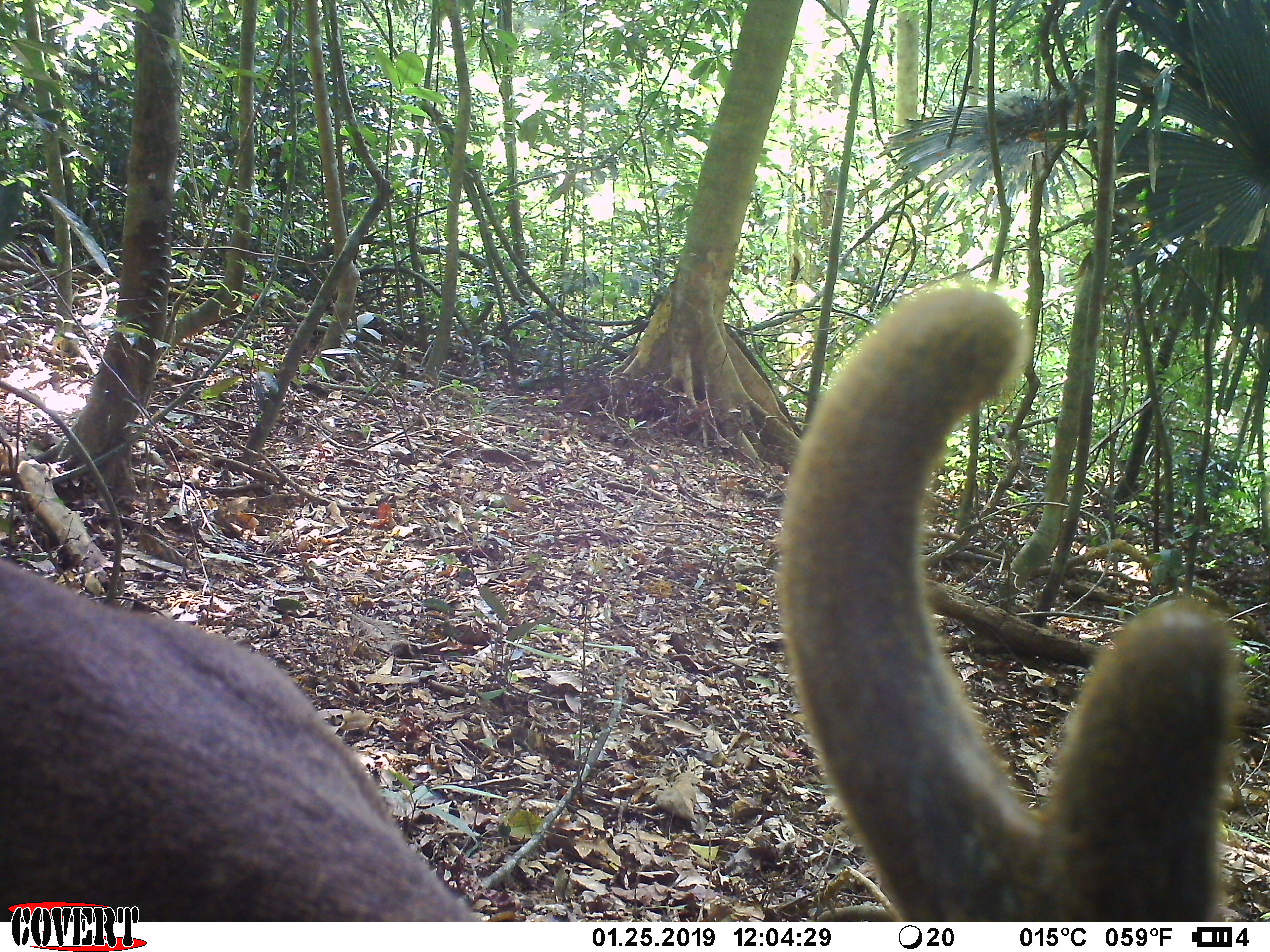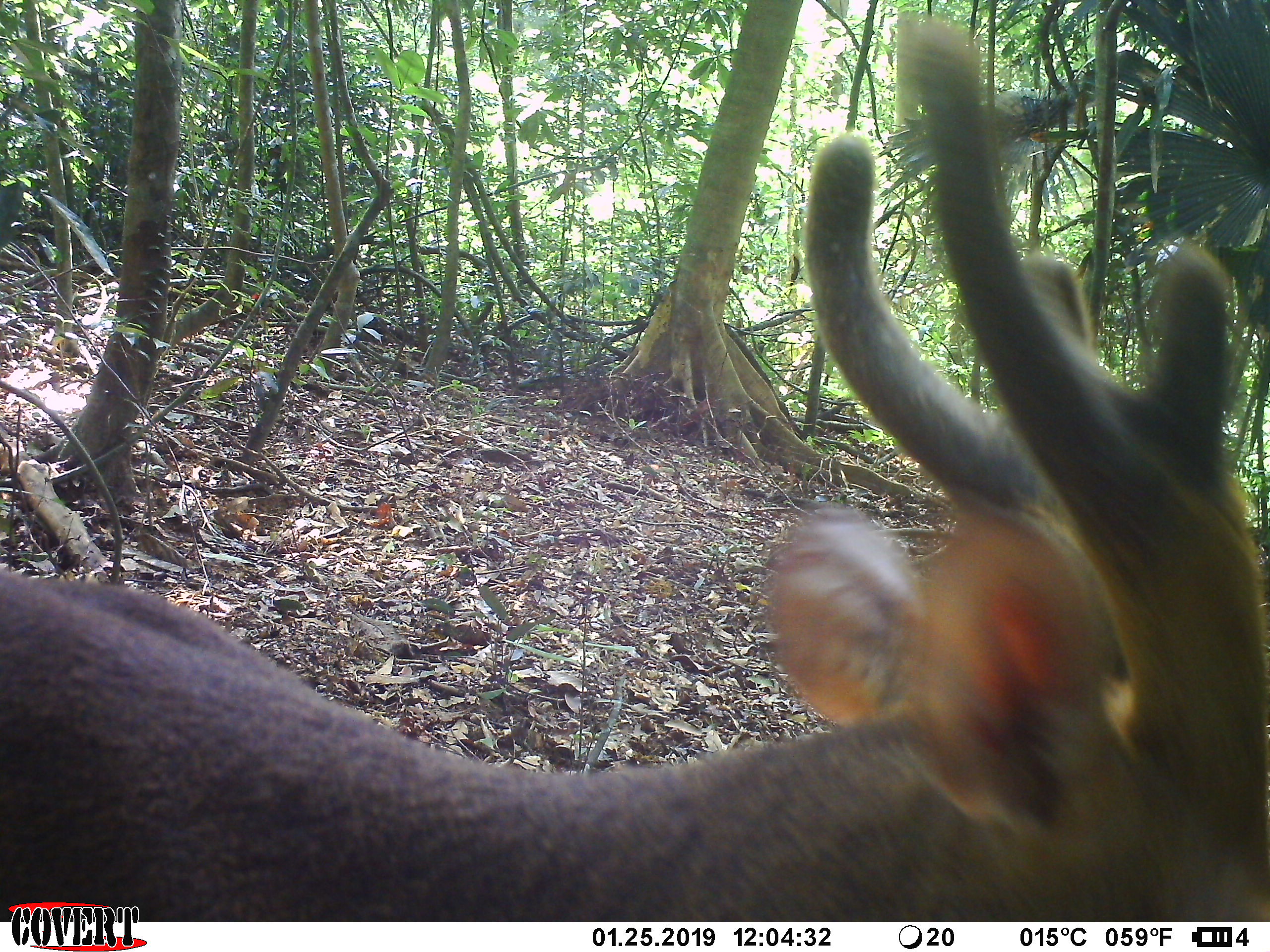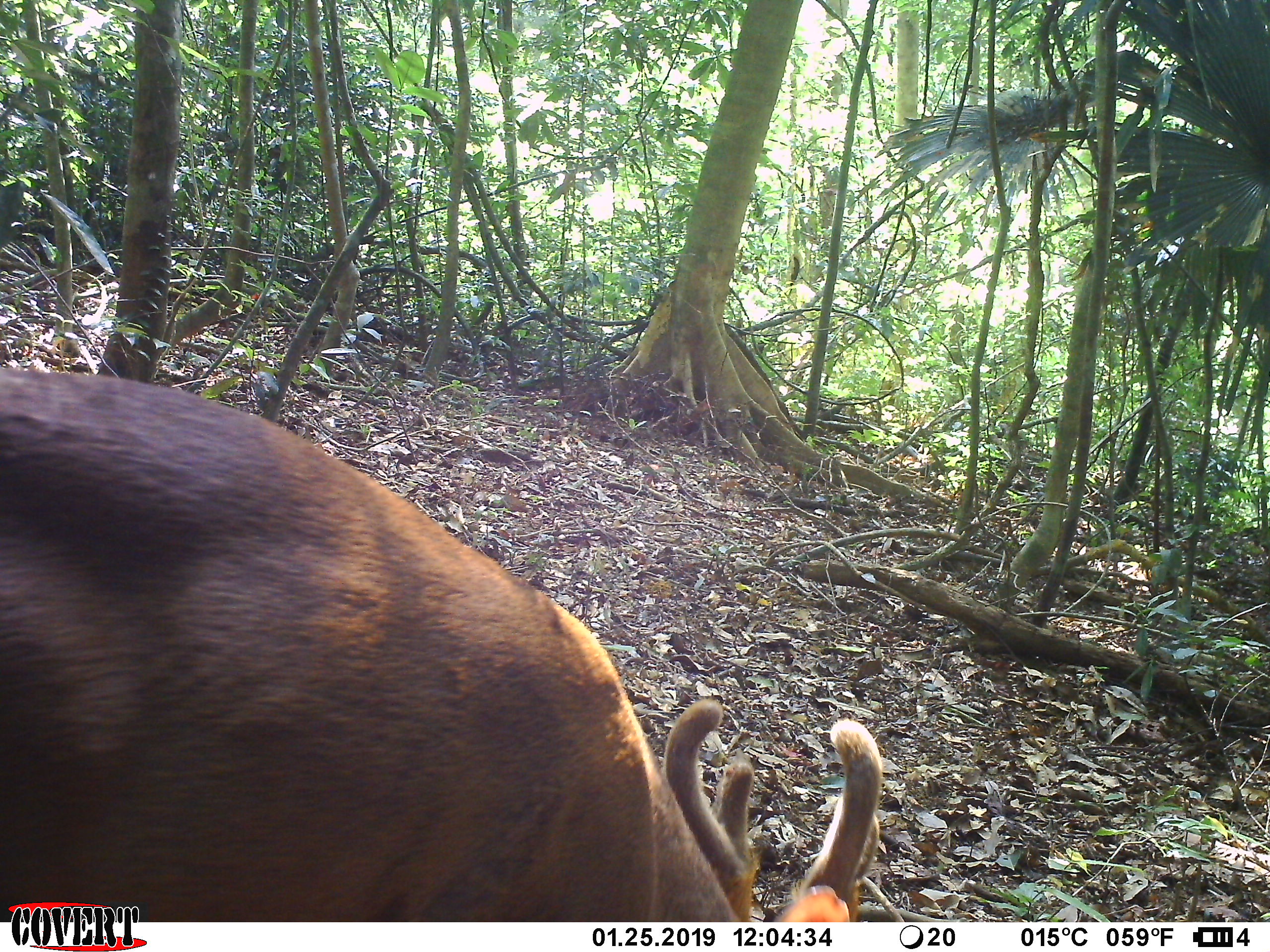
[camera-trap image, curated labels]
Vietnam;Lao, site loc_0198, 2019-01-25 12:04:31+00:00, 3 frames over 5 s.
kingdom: Animalia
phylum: Chordata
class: Mammalia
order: Artiodactyla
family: Cervidae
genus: Muntiacus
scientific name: Muntiacus vuquangensis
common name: large-antlered muntjac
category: large antlered muntjac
Large antlered muntjac (large-antlered muntjac) (Muntiacus vuquangensis). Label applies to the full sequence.